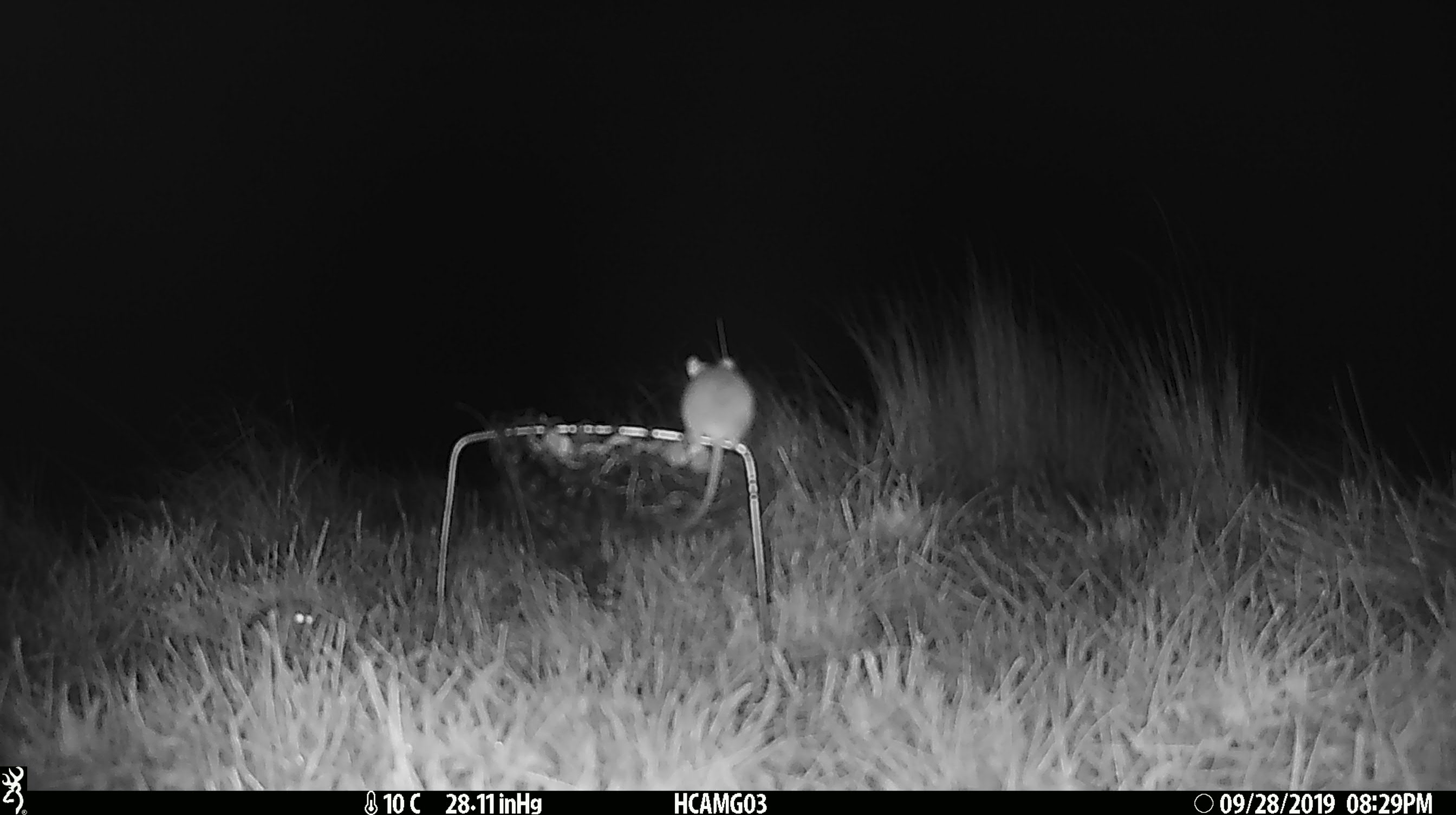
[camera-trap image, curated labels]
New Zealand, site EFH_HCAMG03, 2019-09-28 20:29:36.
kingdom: Animalia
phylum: Chordata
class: Mammalia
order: Rodentia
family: Muridae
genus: Mus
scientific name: Mus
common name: mouse